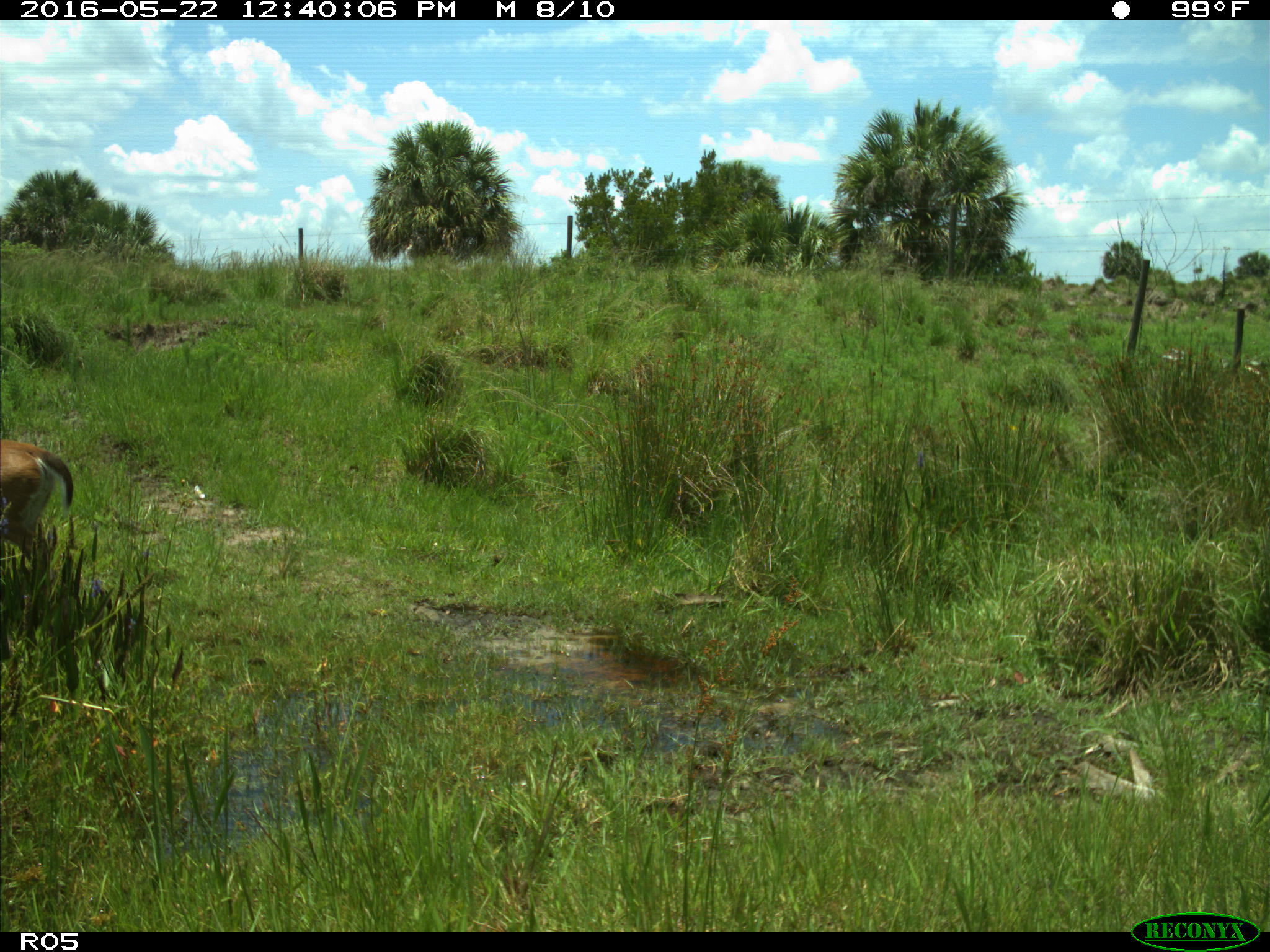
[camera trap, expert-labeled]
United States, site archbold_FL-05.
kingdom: Animalia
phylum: Chordata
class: Mammalia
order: Artiodactyla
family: Cervidae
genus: Odocoileus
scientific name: Odocoileus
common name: deer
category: unidentified deer